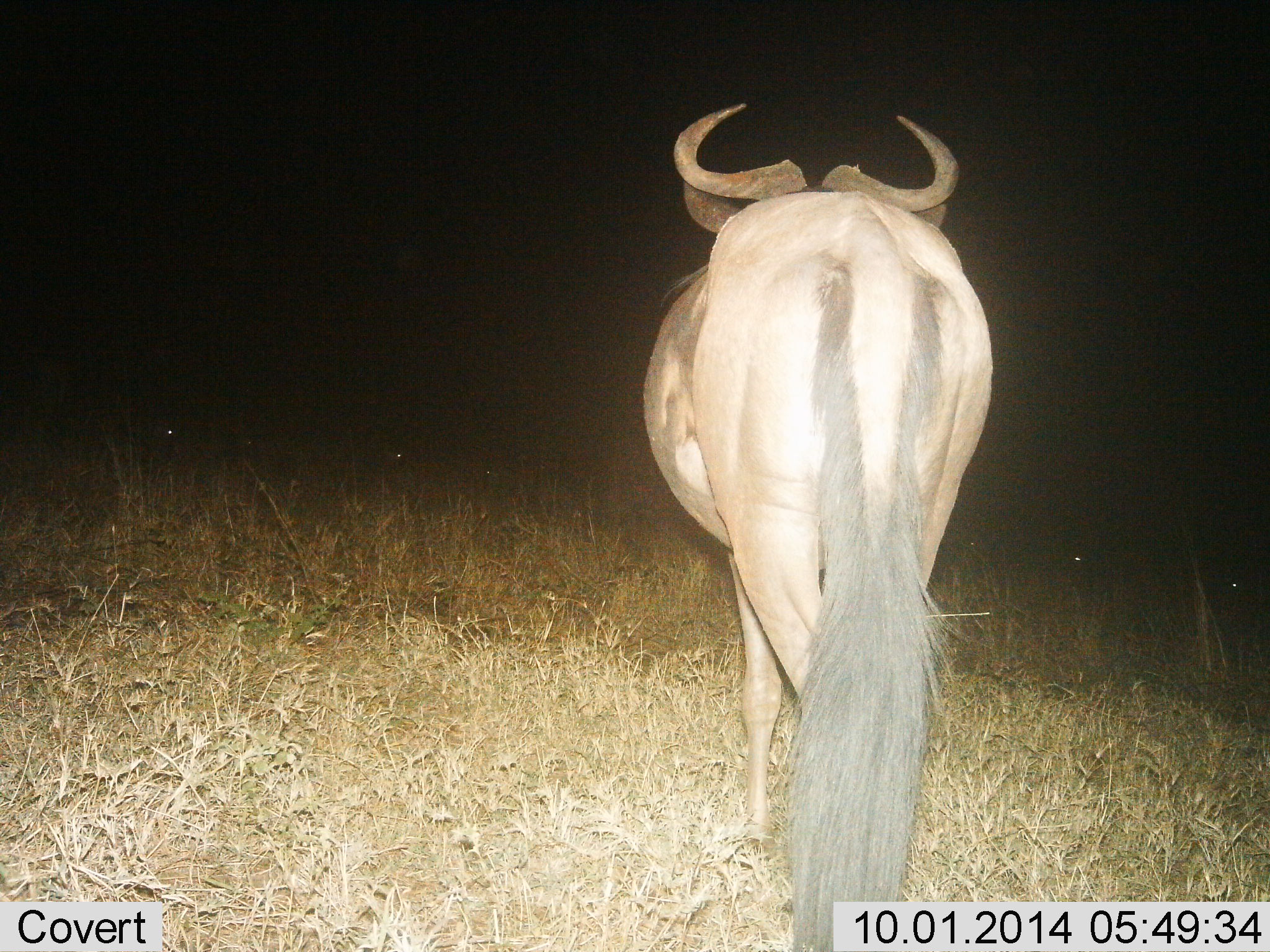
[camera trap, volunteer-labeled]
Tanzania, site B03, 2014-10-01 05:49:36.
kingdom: Animalia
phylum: Chordata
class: Mammalia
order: Artiodactyla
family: Bovidae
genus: Connochaetes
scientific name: Connochaetes taurinus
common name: blue wildebeest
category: wildebeest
Wildebeest (blue wildebeest) (Connochaetes taurinus), count 1. Behavior (volunteer vote fractions): standing 100%, resting 0%, moving 10%, interacting 0%. Young present (vote fraction): 0%. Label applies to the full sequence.